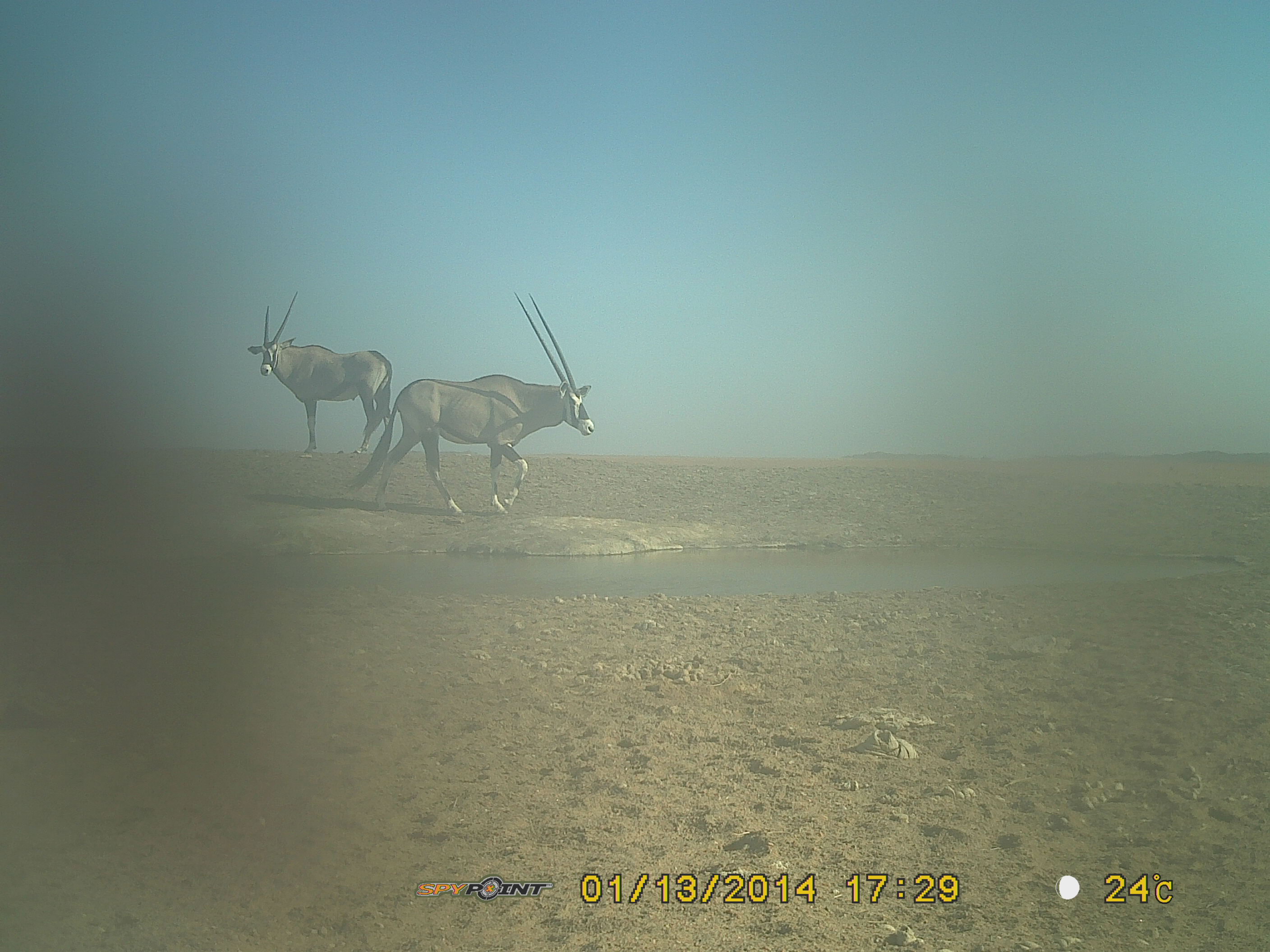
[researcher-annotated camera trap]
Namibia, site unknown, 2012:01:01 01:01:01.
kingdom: Animalia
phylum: Chordata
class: Mammalia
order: Artiodactyla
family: Bovidae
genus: Oryx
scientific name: Oryx gazella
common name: gemsbok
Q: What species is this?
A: Oryx gazella (gemsbok).